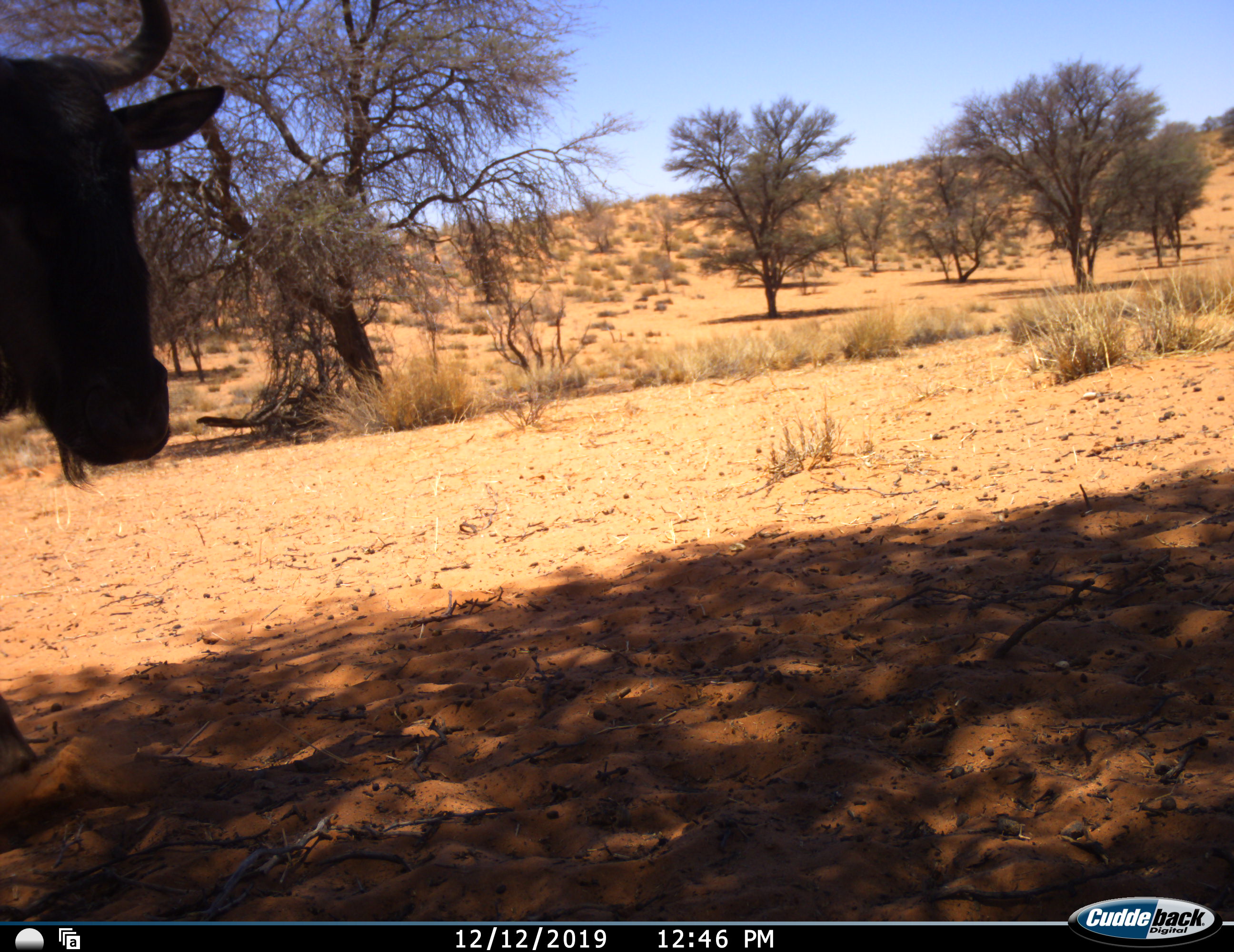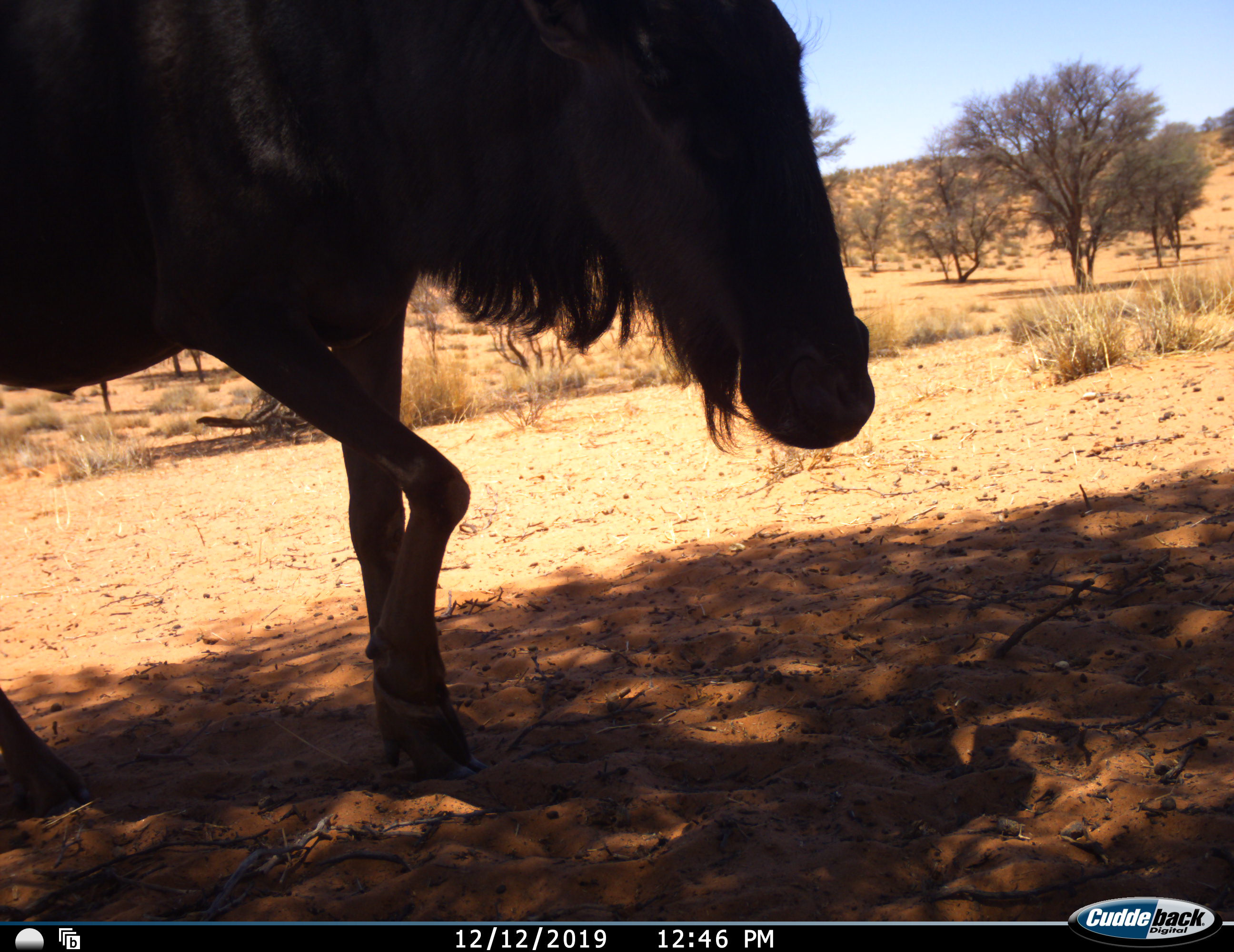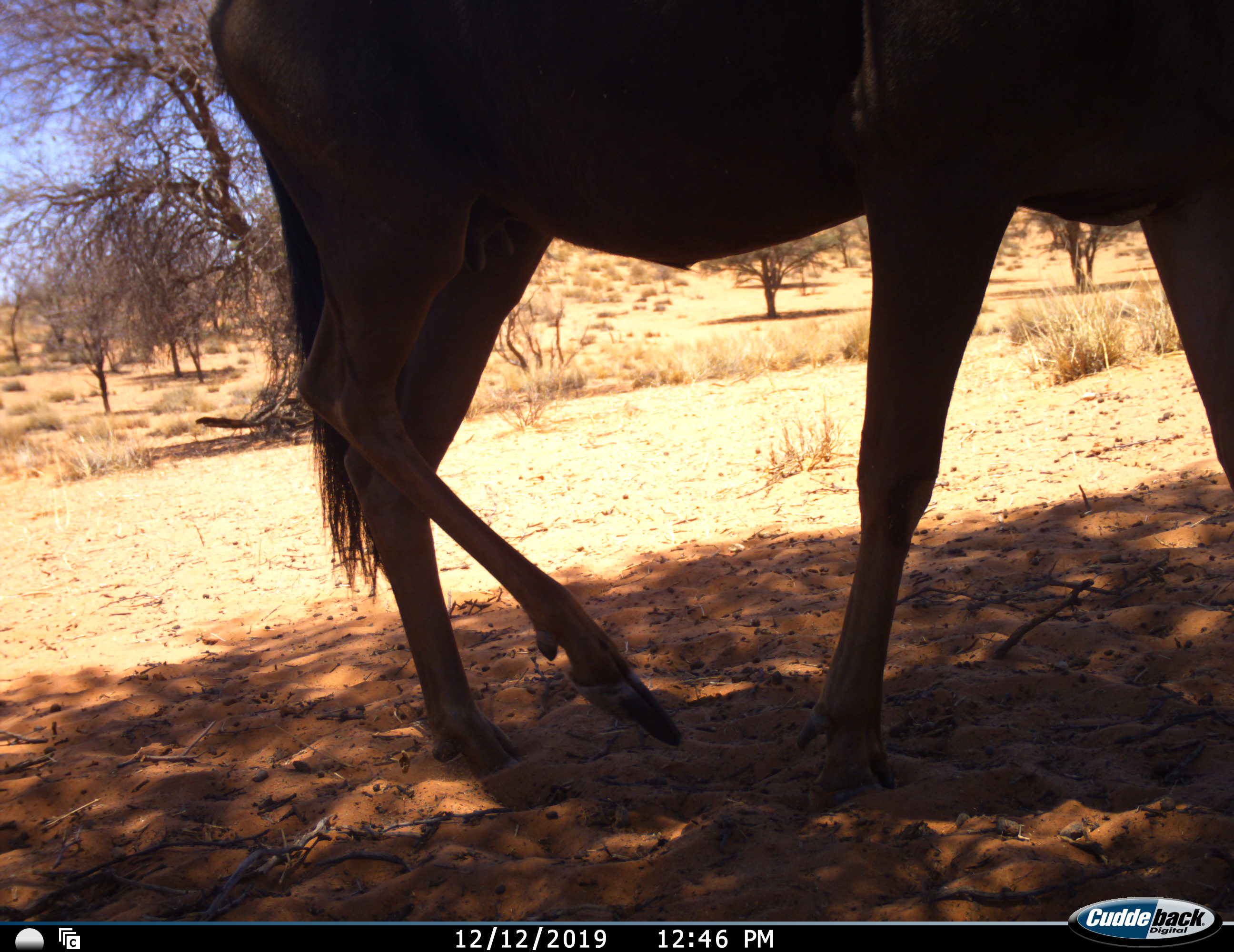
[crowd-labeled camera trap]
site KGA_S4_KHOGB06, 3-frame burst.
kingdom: Animalia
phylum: Chordata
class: Mammalia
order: Artiodactyla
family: Bovidae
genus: Connochaetes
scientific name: Connochaetes taurinus taurinus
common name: blue wildebeest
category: wildebeestblue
Wildebeestblue (blue wildebeest) (Connochaetes taurinus taurinus), count 1. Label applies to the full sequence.